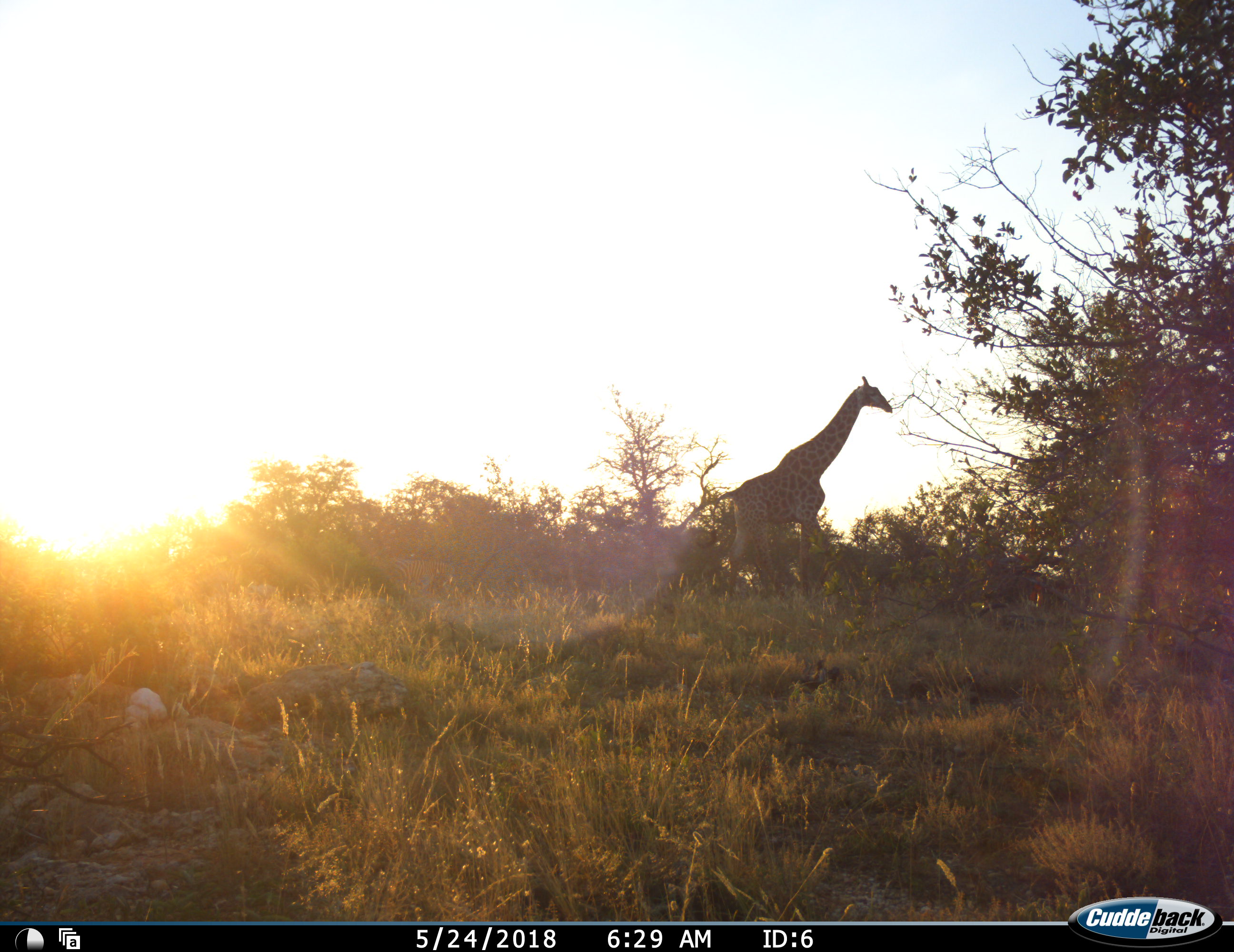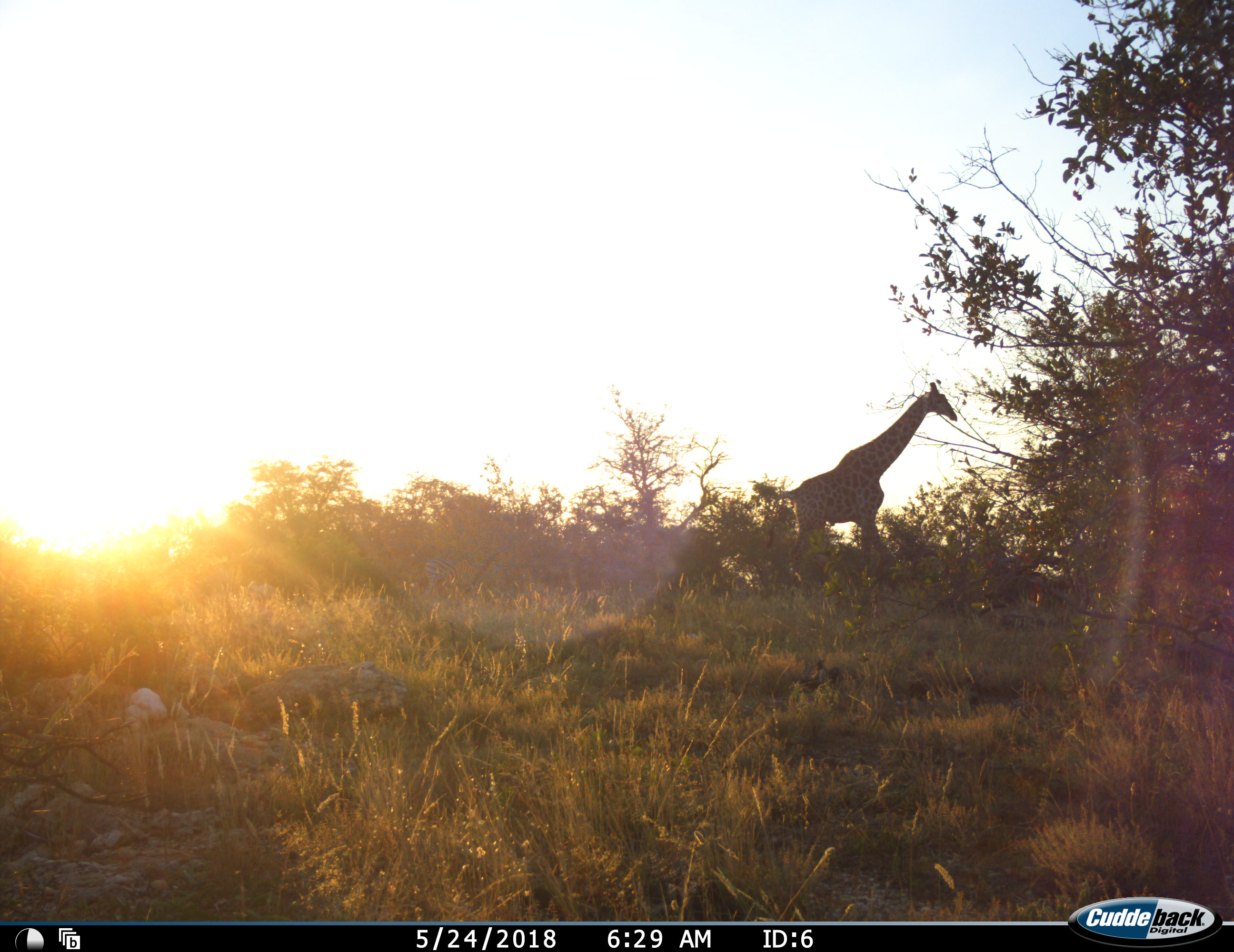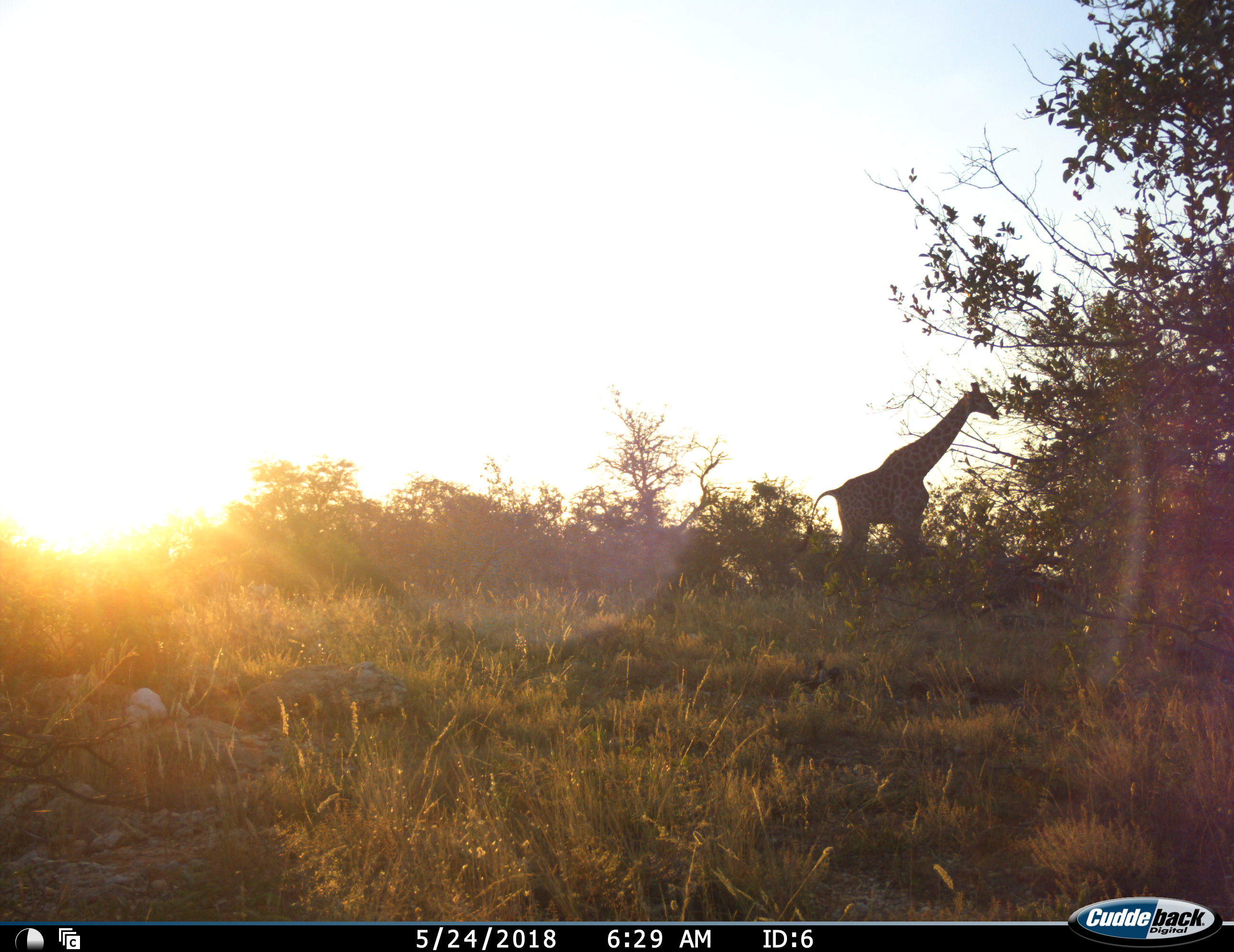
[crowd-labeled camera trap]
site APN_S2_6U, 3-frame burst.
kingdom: Animalia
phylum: Chordata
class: Mammalia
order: Artiodactyla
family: Giraffidae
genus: Giraffa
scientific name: Giraffa camelopardalis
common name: giraffe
Giraffe (Giraffa camelopardalis), count 1. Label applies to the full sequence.